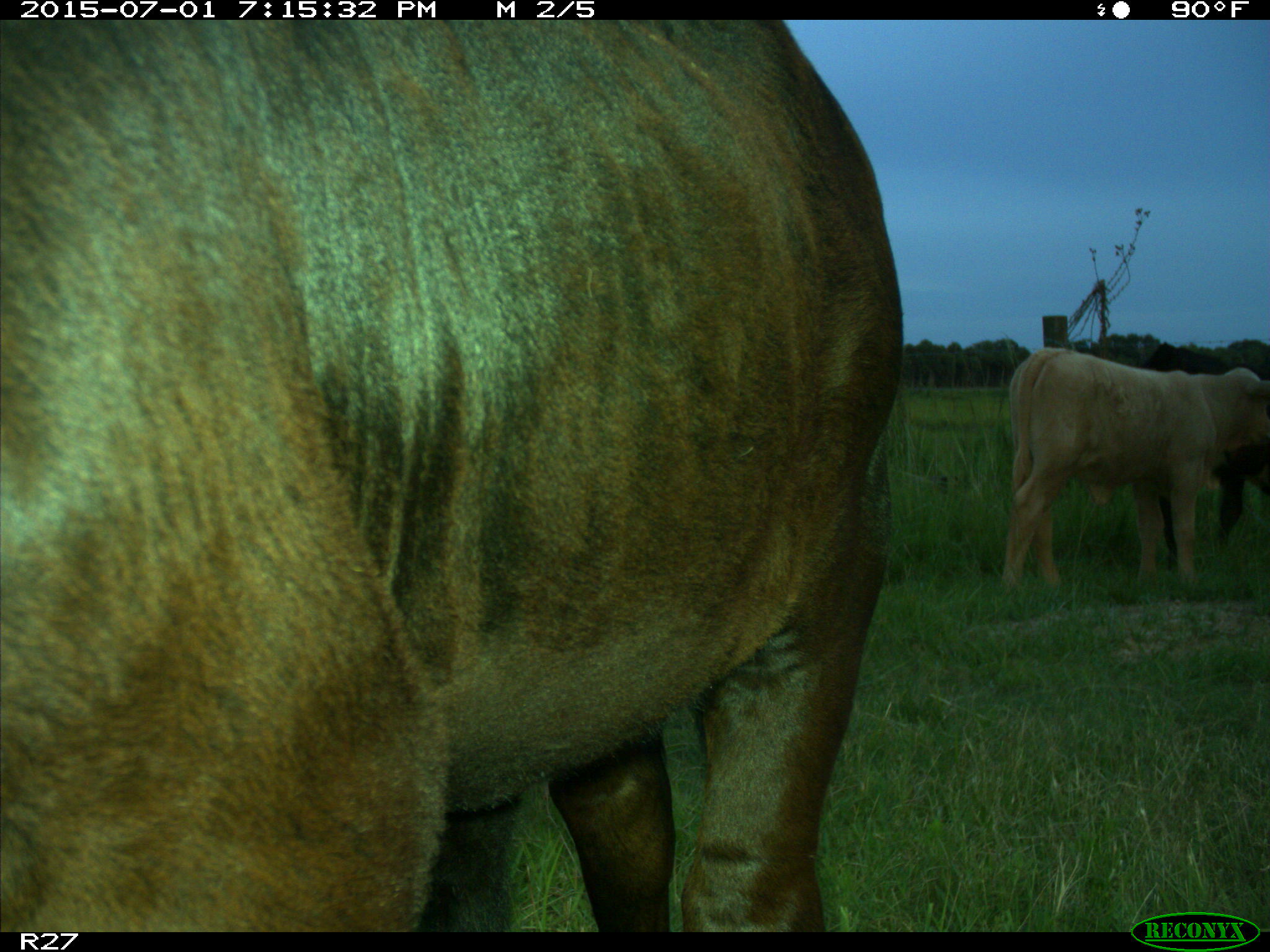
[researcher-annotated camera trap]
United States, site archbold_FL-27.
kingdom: Animalia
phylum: Chordata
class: Mammalia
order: Artiodactyla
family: Bovidae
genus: Bos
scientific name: Bos taurus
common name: domestic cow